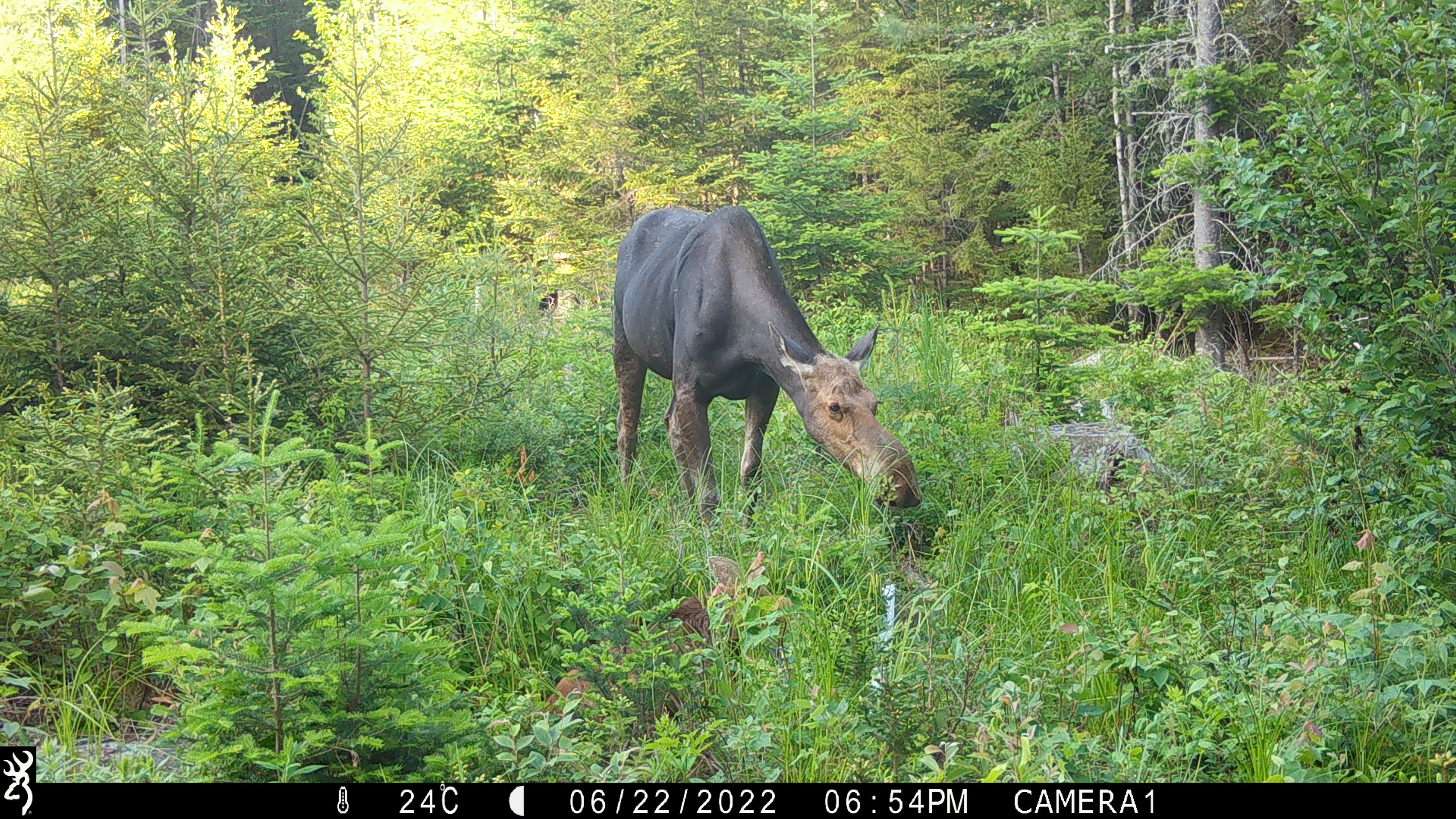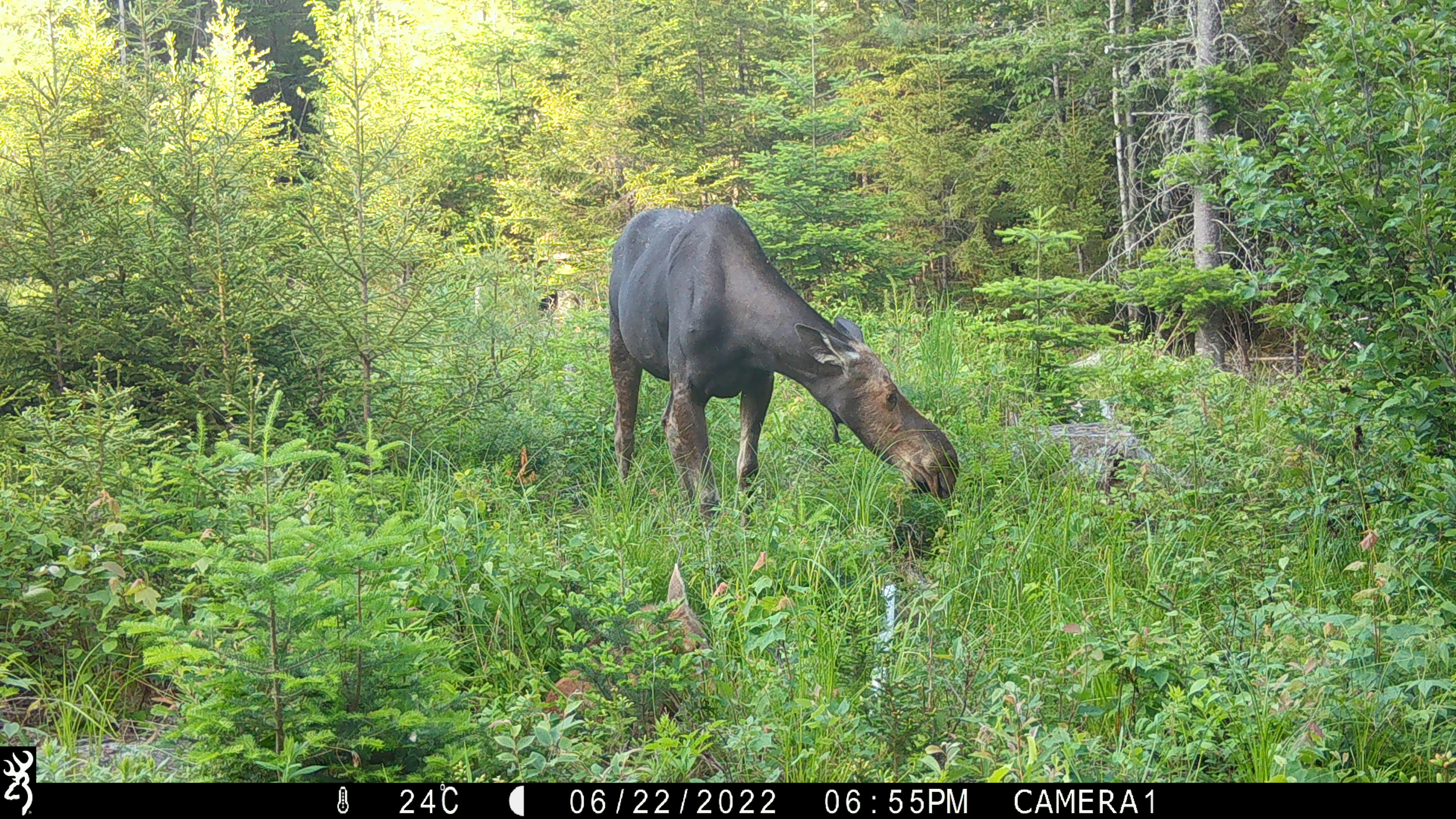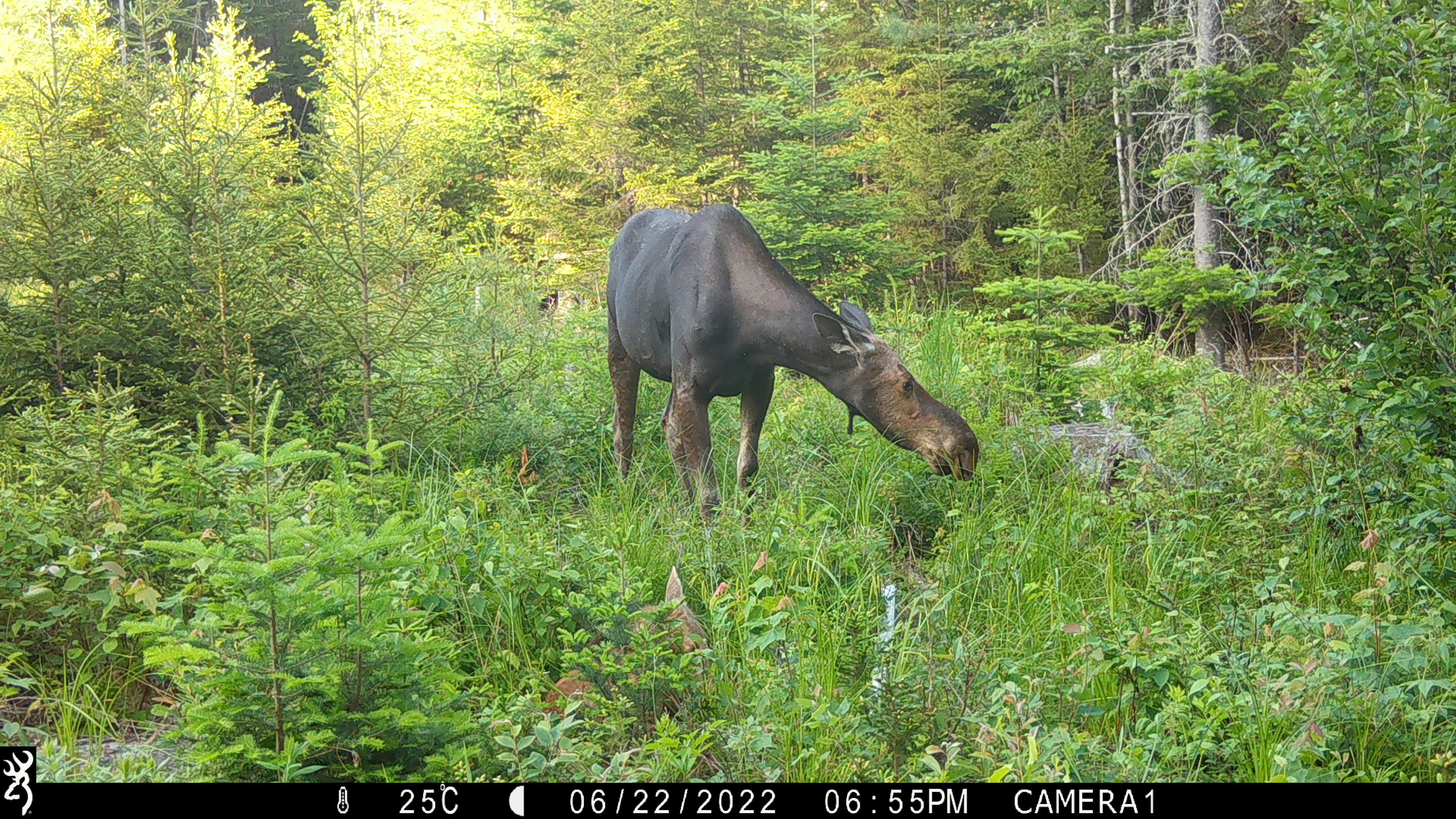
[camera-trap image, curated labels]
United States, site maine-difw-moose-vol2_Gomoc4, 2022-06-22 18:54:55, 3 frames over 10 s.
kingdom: Animalia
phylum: Chordata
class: Mammalia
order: Artiodactyla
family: Cervidae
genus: Alces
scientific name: Alces alces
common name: moose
Moose (Alces alces).